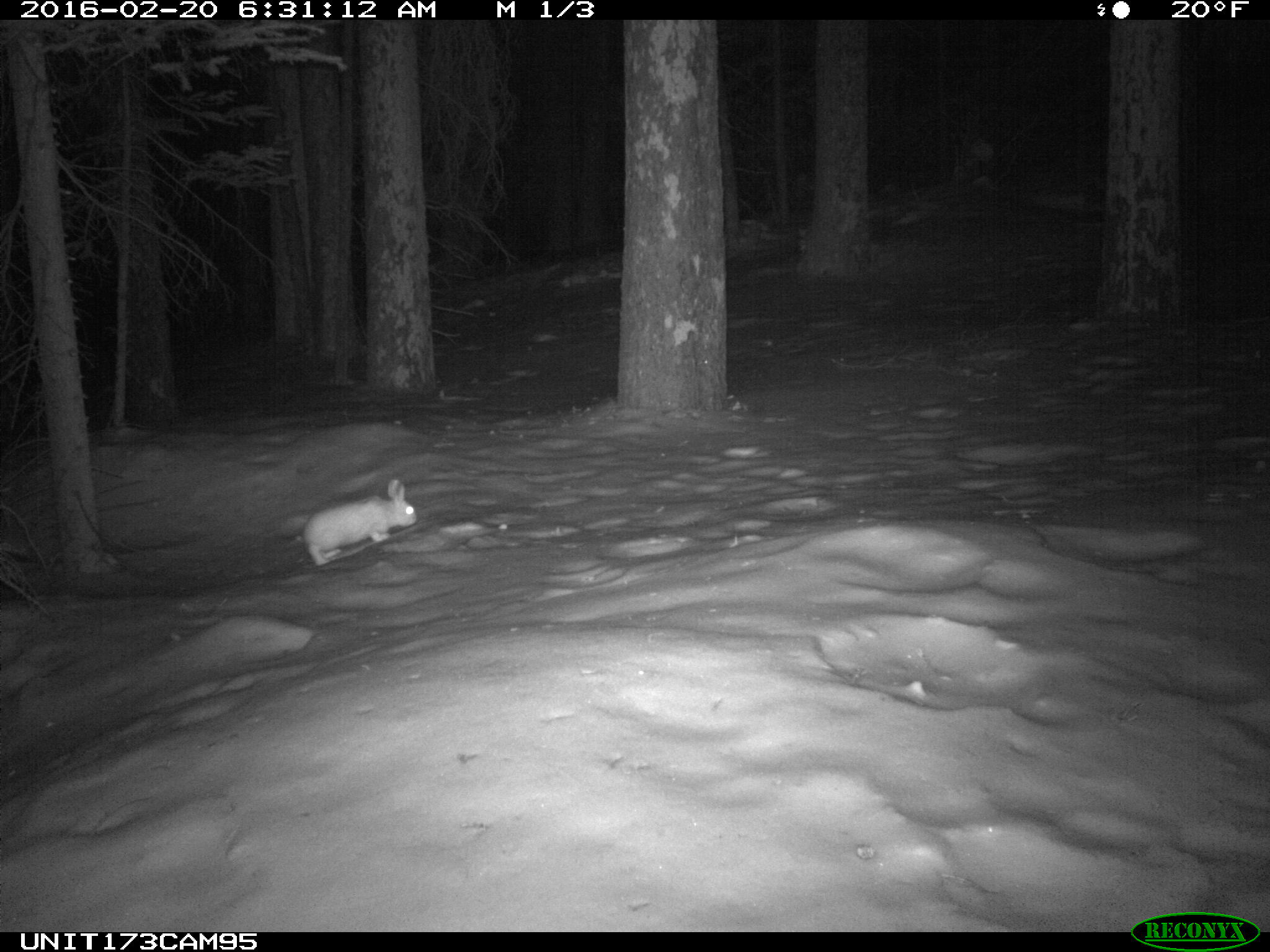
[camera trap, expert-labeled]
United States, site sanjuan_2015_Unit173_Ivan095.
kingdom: Animalia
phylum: Chordata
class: Mammalia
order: Lagomorpha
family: Leporidae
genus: Lepus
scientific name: Lepus americanus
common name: snowshoe hare